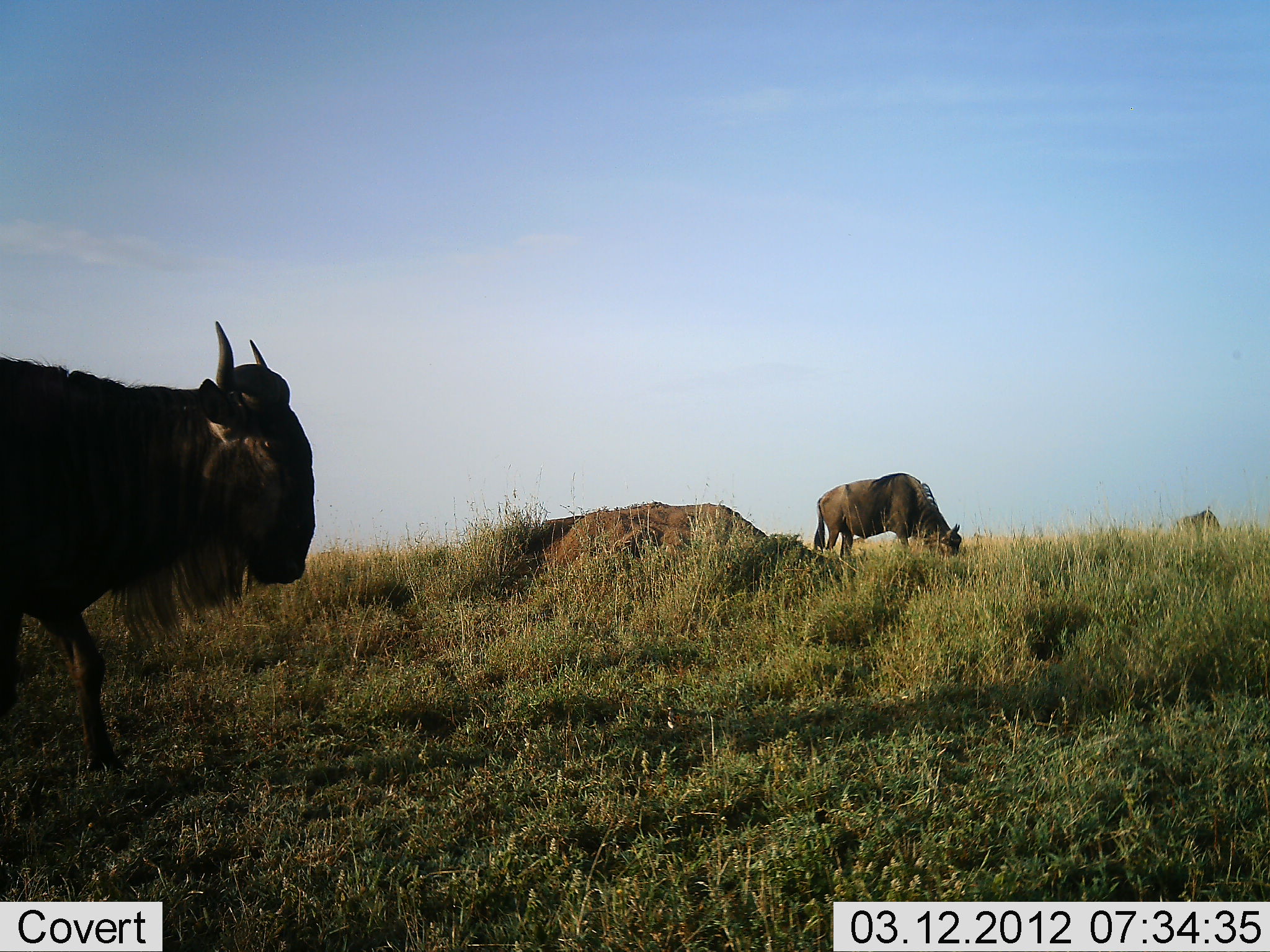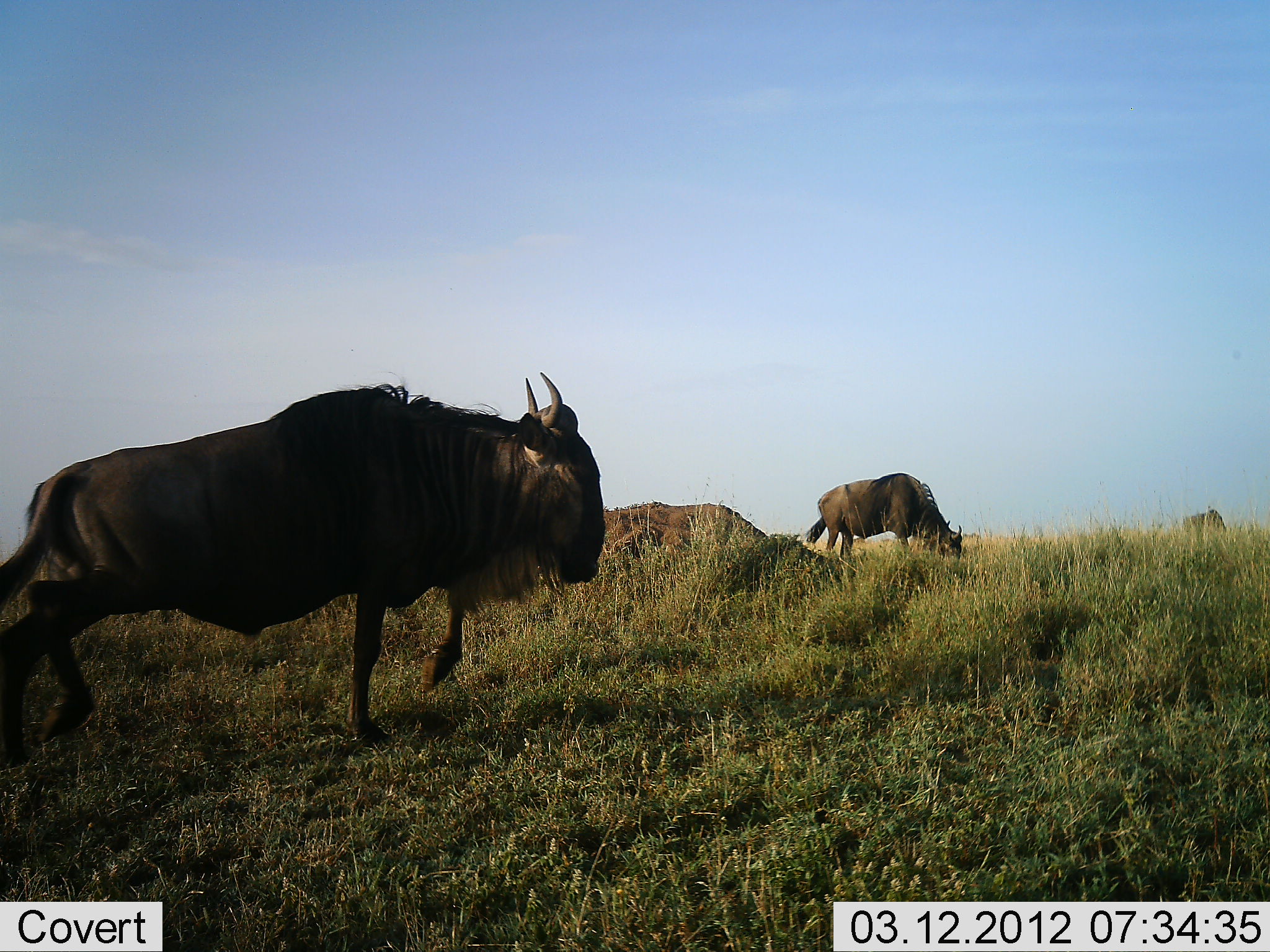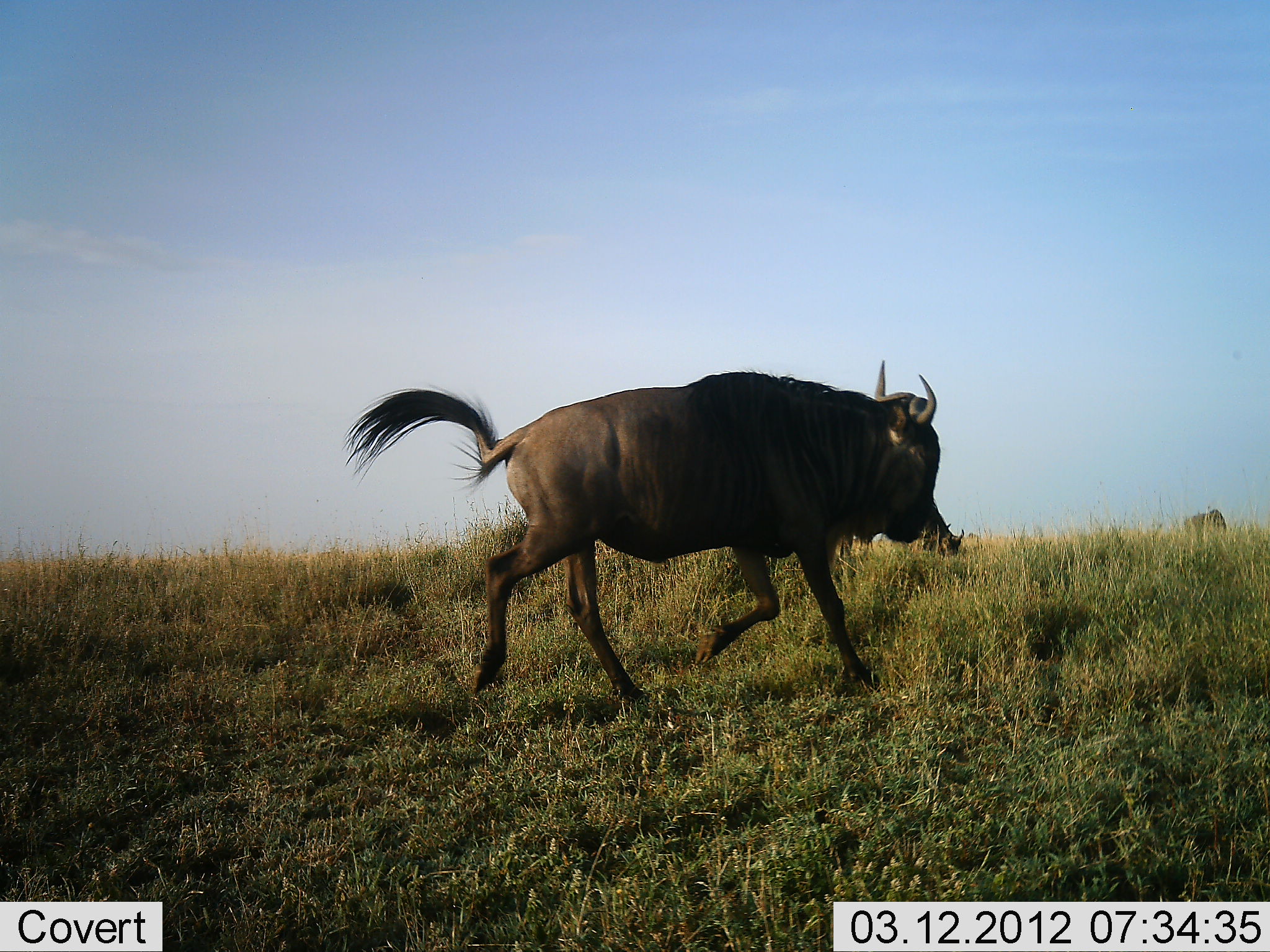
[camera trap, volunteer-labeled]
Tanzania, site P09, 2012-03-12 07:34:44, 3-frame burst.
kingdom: Animalia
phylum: Chordata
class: Mammalia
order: Artiodactyla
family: Bovidae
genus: Connochaetes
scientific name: Connochaetes taurinus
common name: blue wildebeest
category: wildebeest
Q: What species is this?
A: Wildebeest (blue wildebeest) (Connochaetes taurinus).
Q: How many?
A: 3.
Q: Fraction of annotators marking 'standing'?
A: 21%.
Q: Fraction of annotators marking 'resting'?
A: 0%.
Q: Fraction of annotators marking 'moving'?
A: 93%.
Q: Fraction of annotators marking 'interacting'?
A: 0%.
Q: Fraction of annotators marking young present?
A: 0%.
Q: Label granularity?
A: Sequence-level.